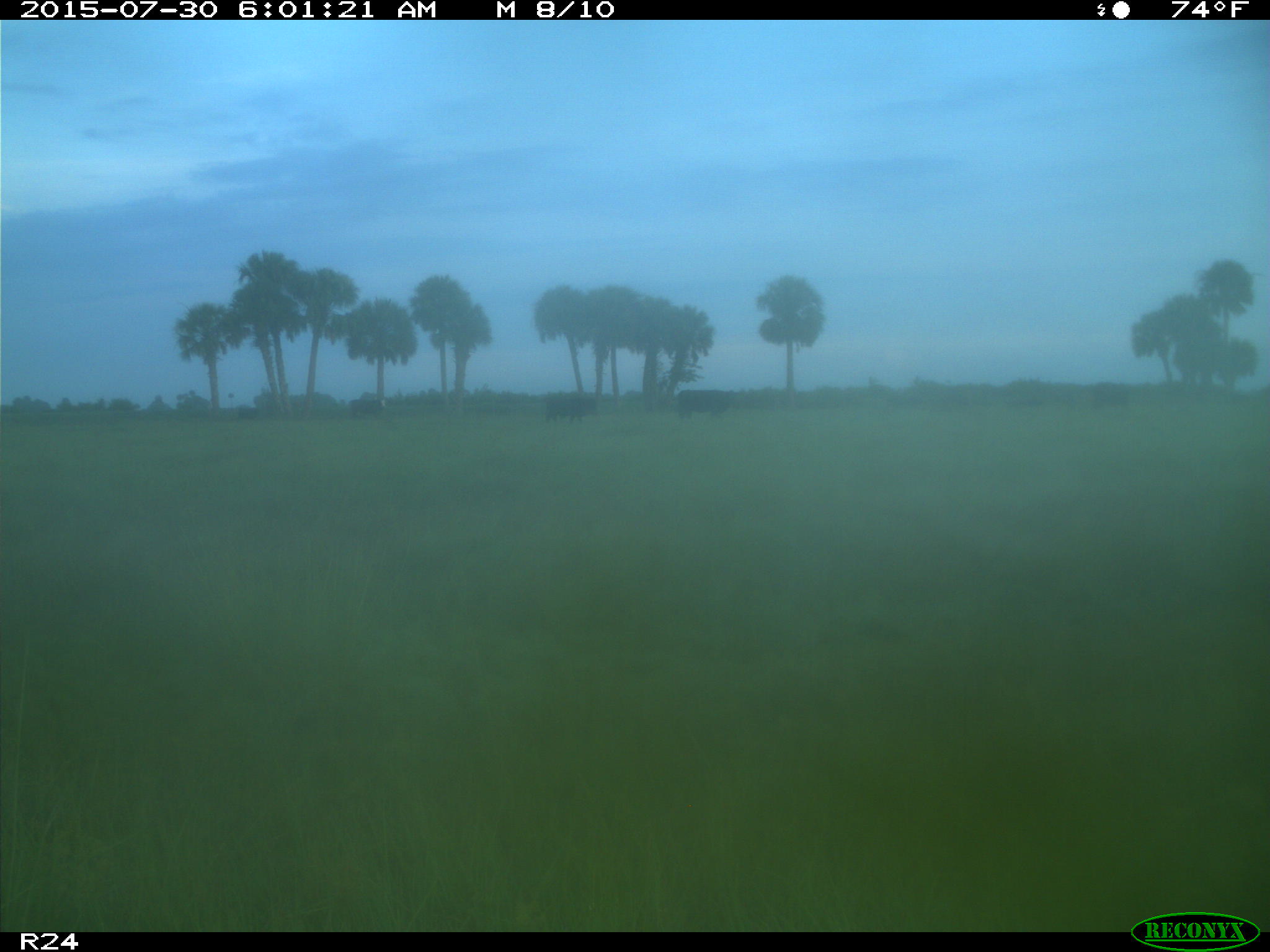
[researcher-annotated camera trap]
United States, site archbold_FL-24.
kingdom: Animalia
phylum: Chordata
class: Mammalia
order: Artiodactyla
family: Bovidae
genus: Bos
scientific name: Bos taurus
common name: domestic cow